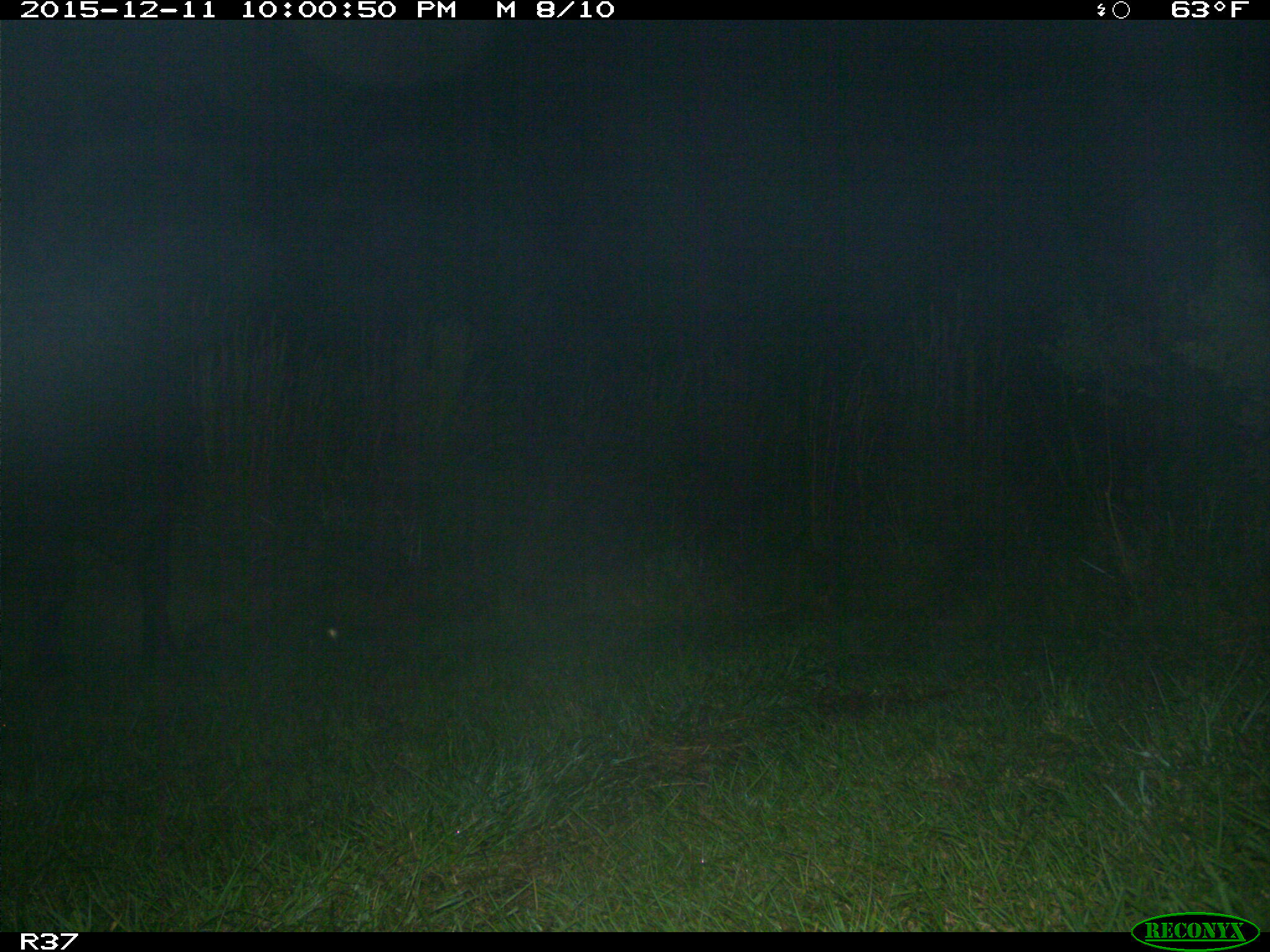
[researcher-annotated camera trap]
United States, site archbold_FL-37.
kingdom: Animalia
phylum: Chordata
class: Mammalia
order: Artiodactyla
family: Bovidae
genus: Bos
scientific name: Bos taurus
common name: domestic cow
Bos taurus (domestic cow).